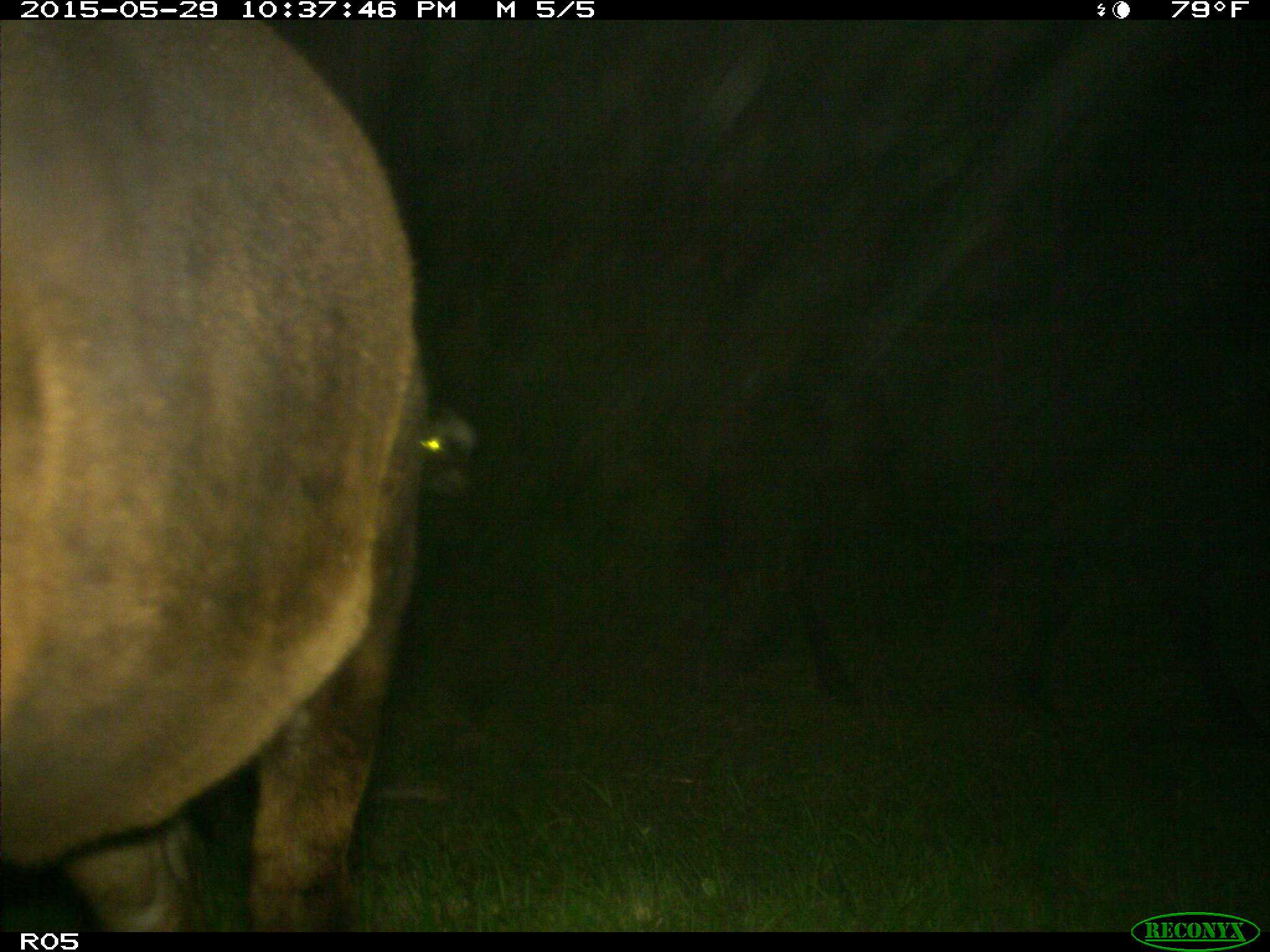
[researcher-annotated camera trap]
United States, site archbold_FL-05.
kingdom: Animalia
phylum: Chordata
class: Mammalia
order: Artiodactyla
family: Bovidae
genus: Bos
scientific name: Bos taurus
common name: domestic cow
Bos taurus (domestic cow).